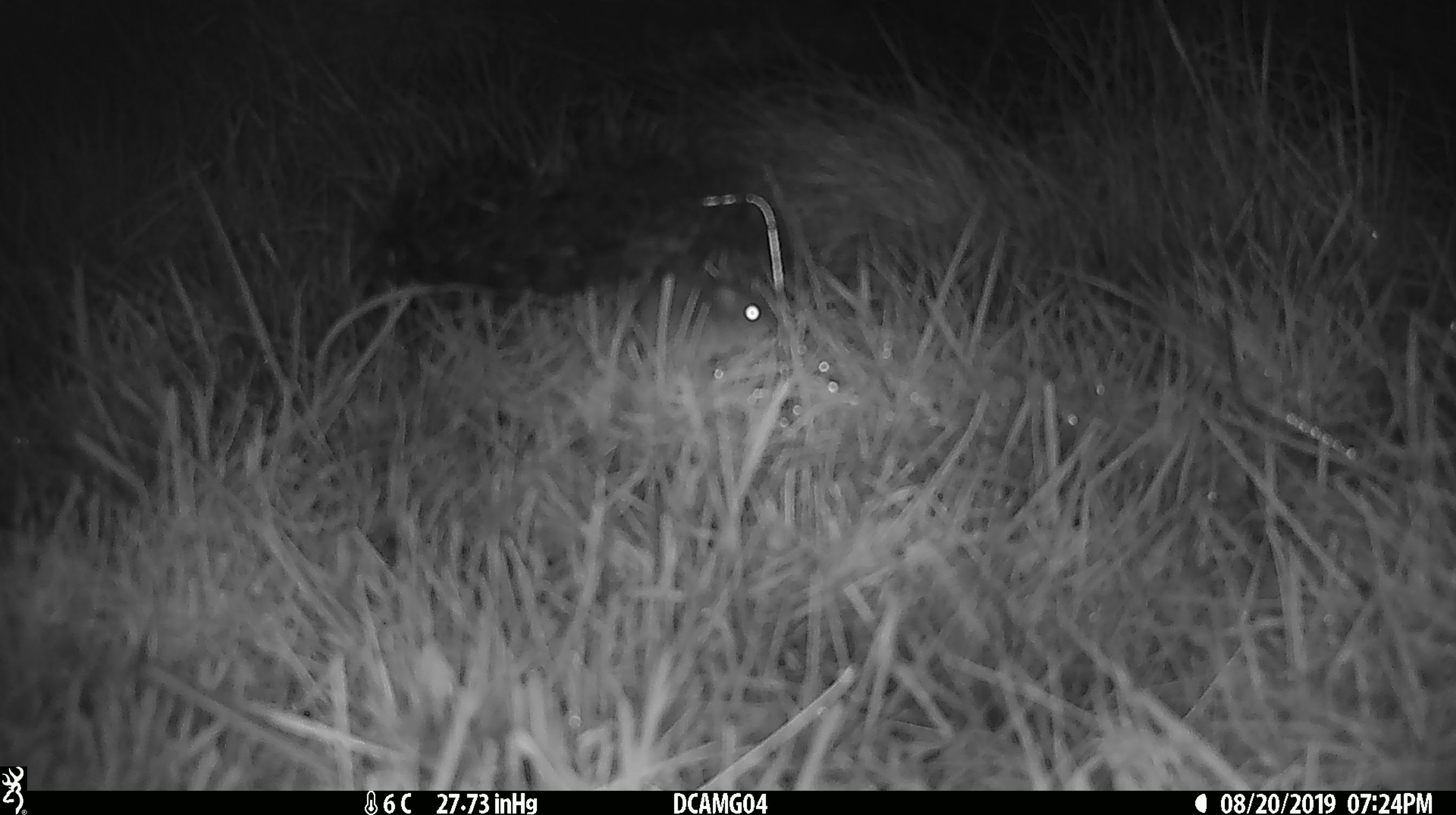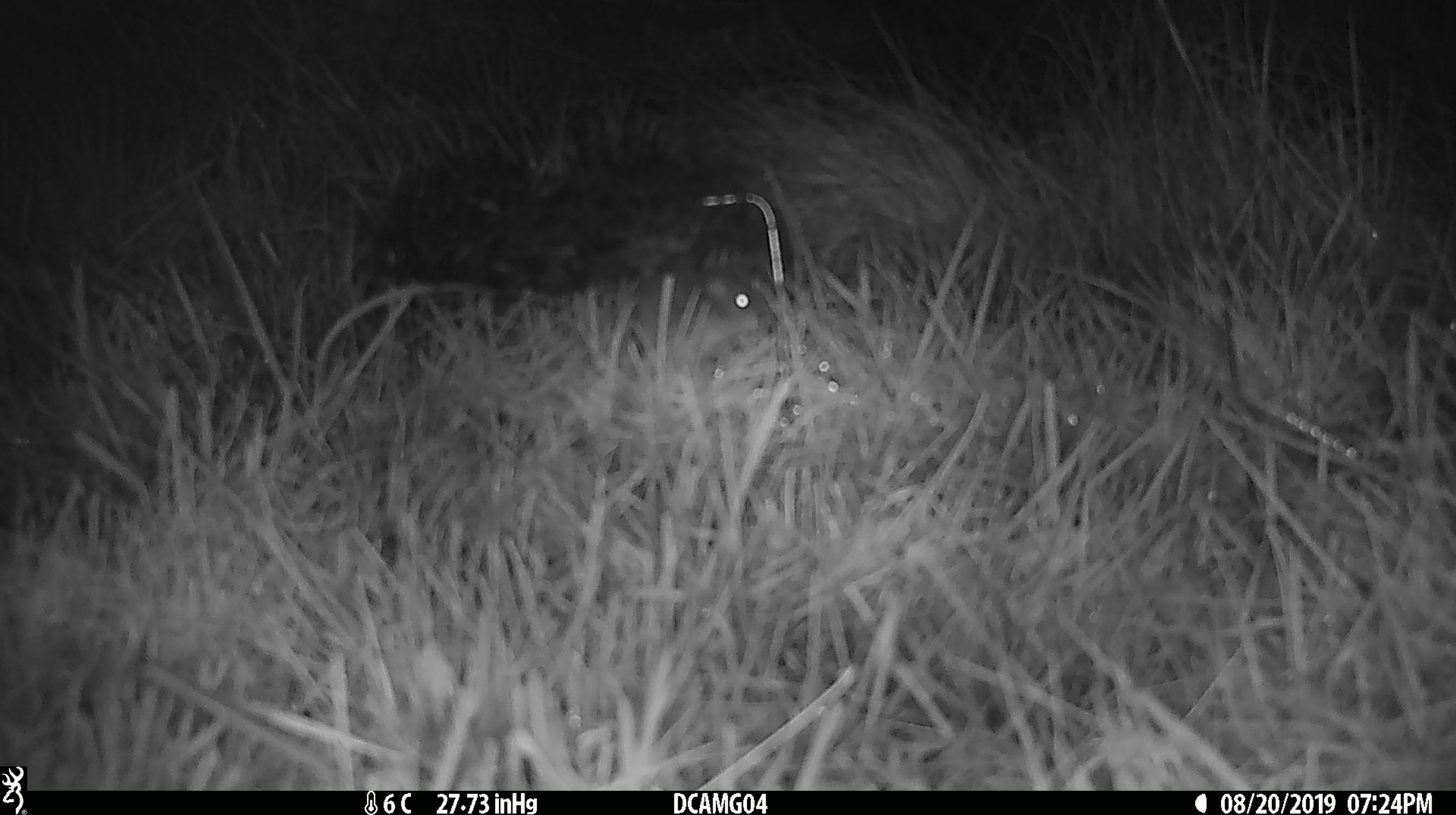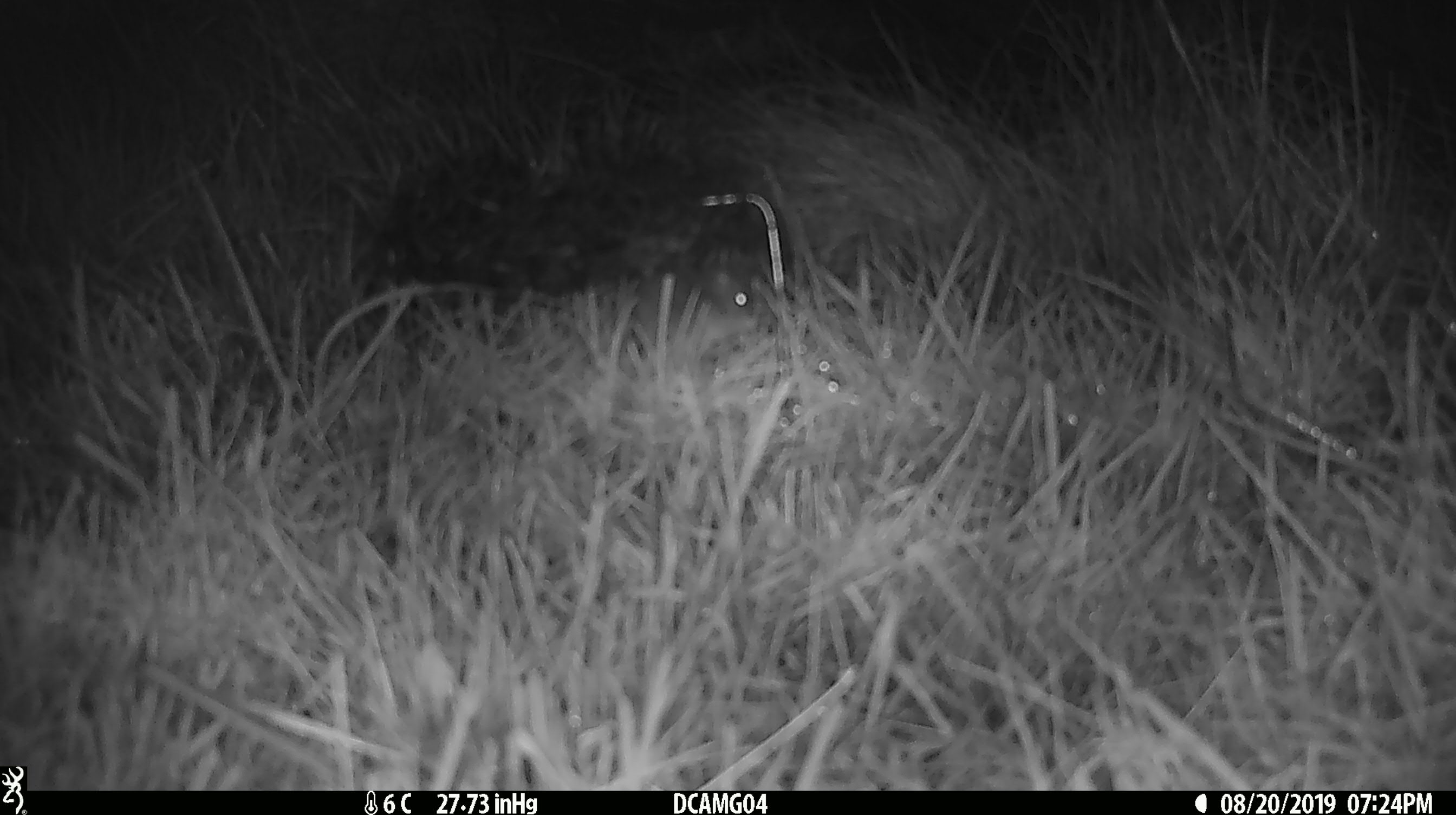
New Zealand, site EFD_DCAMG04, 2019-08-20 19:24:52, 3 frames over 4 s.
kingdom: Animalia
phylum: Chordata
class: Mammalia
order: Rodentia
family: Muridae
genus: Mus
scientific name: Mus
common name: mouse